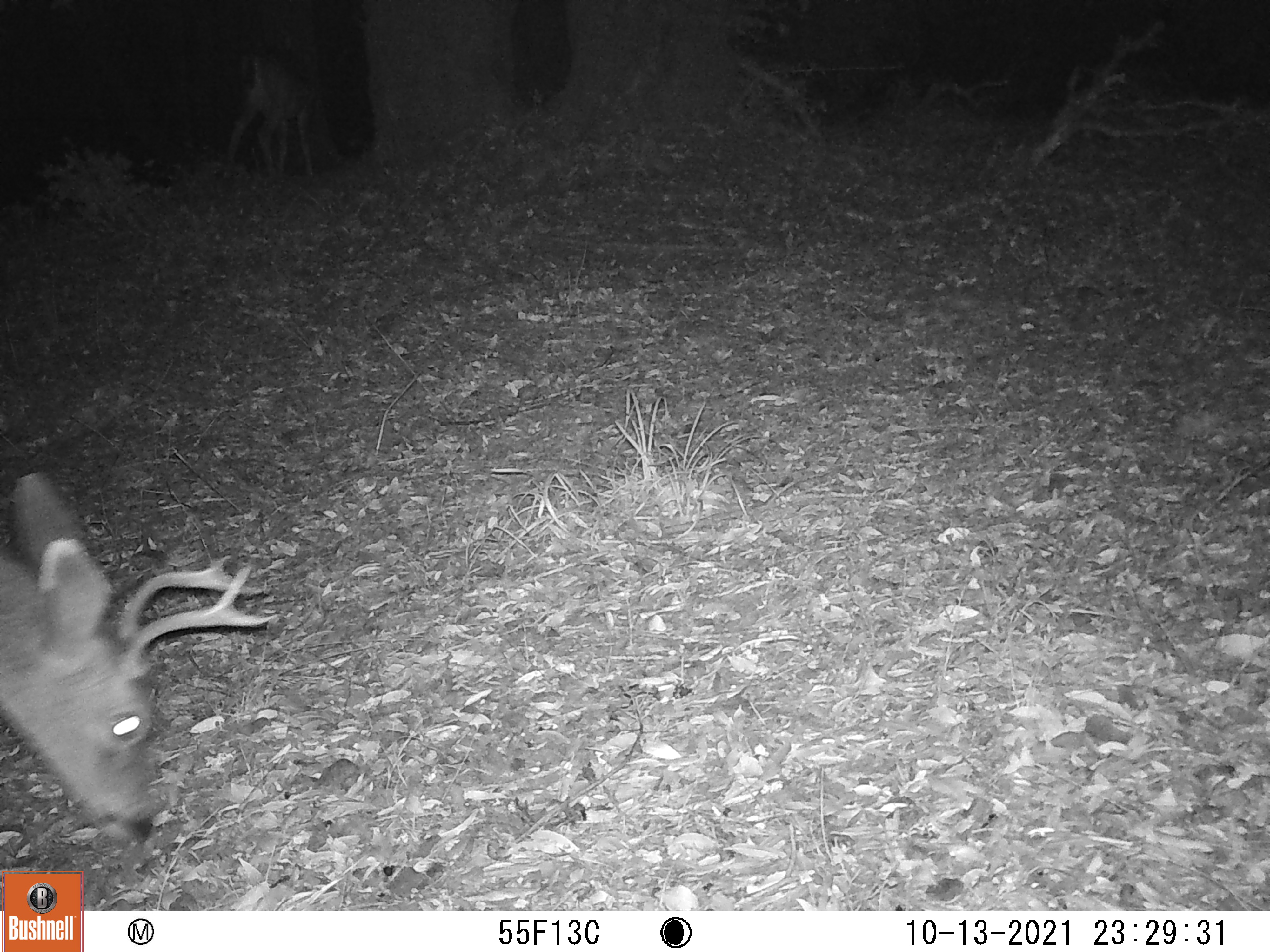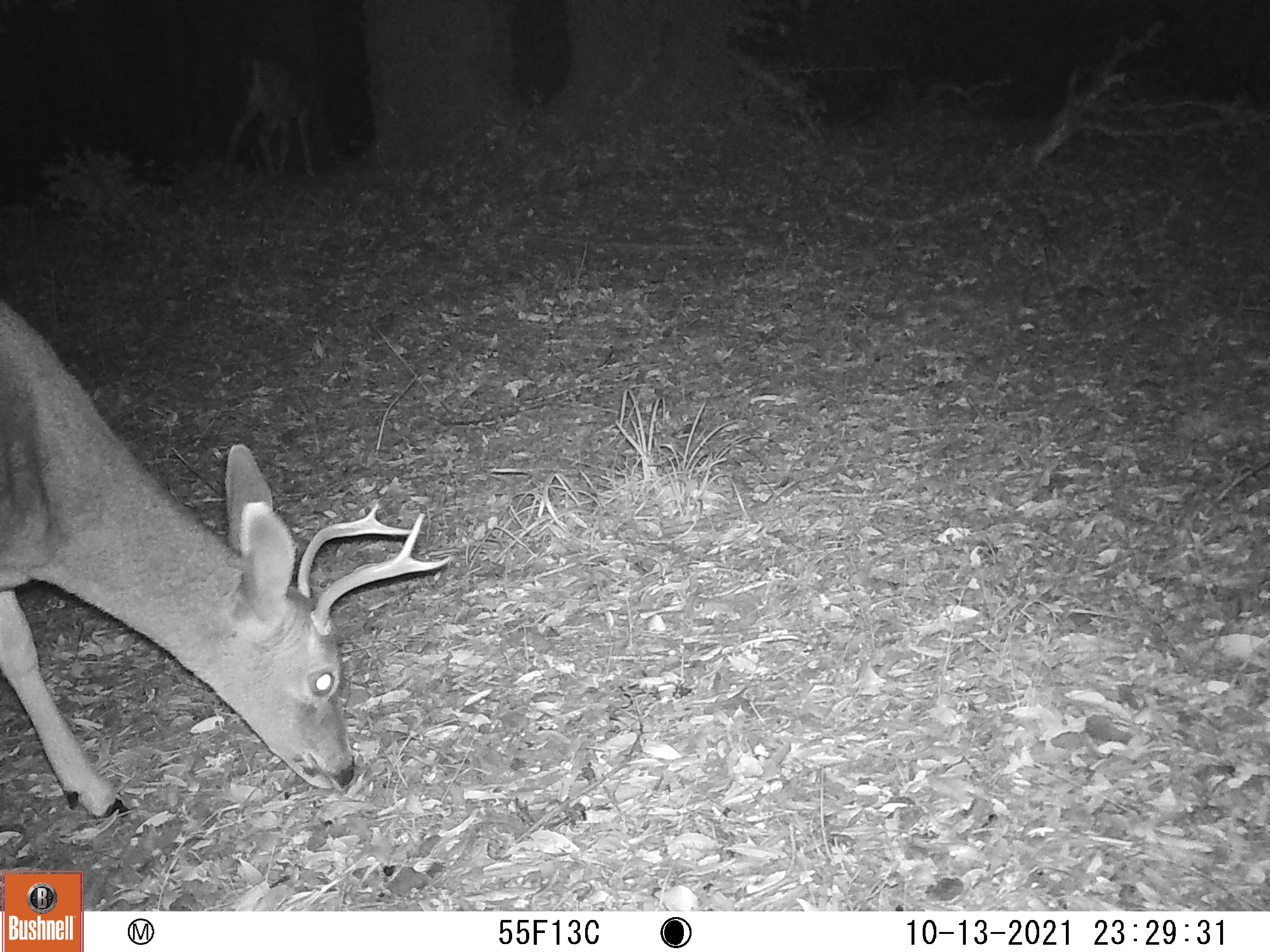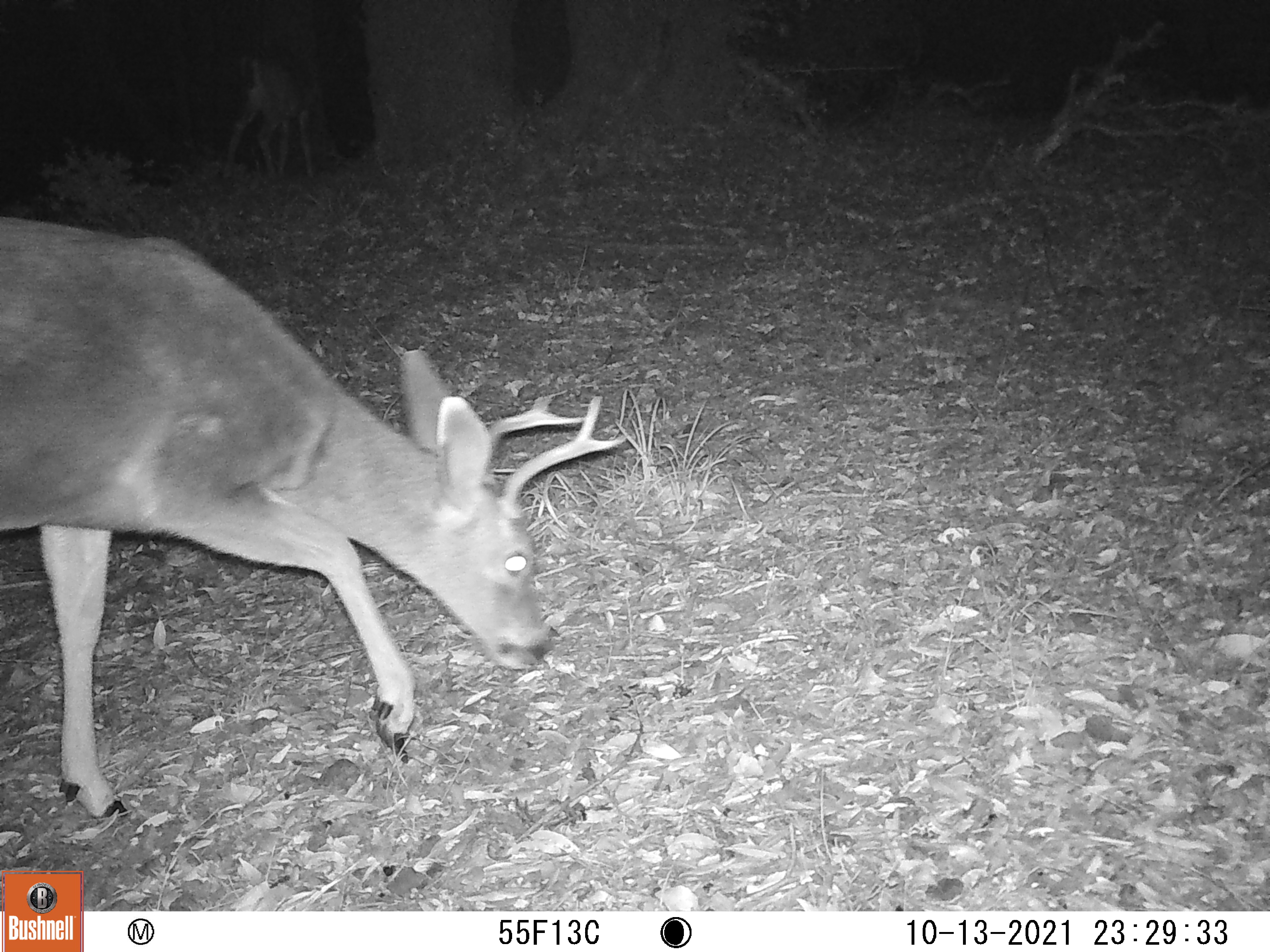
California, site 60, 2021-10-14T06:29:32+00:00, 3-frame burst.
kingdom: Animalia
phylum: Chordata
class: Mammalia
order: Artiodactyla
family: Cervidae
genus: Odocoileus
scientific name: Odocoileus hemionus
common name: mule deer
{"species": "mule deer (Odocoileus hemionus)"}